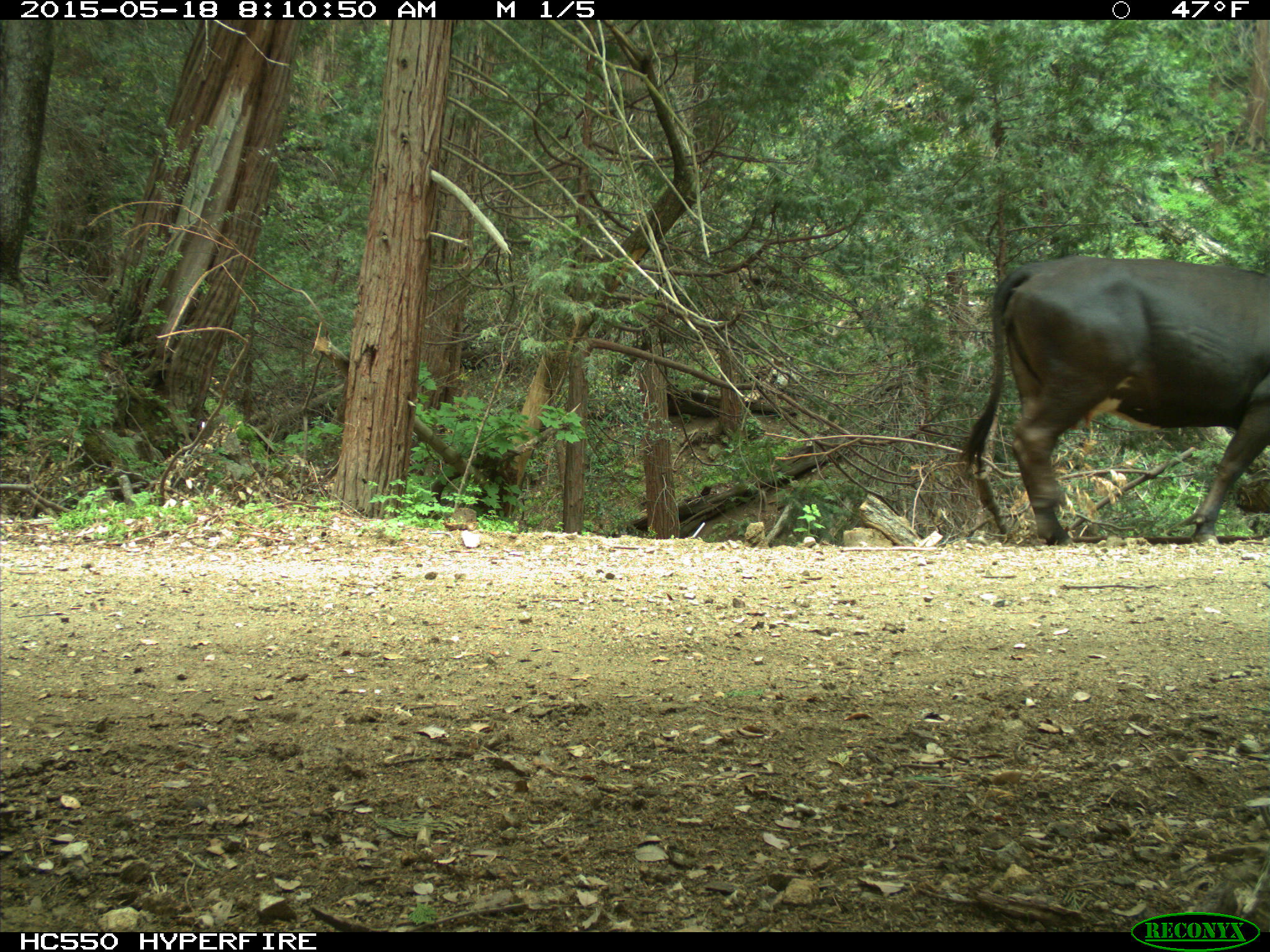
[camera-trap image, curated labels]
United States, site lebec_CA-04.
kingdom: Animalia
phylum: Chordata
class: Mammalia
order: Artiodactyla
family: Bovidae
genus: Bos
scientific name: Bos taurus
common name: domestic cow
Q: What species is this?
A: Bos taurus (domestic cow).